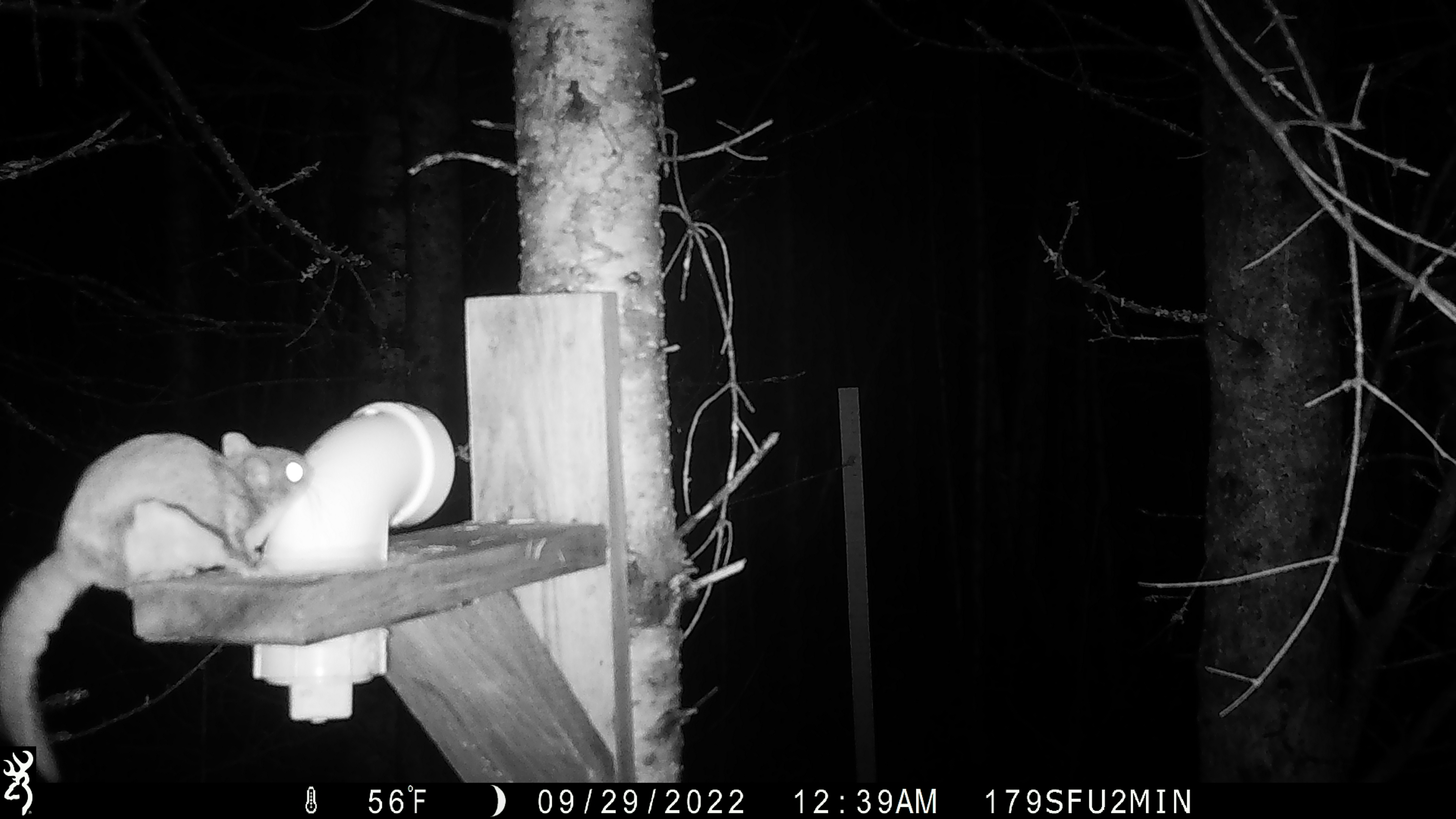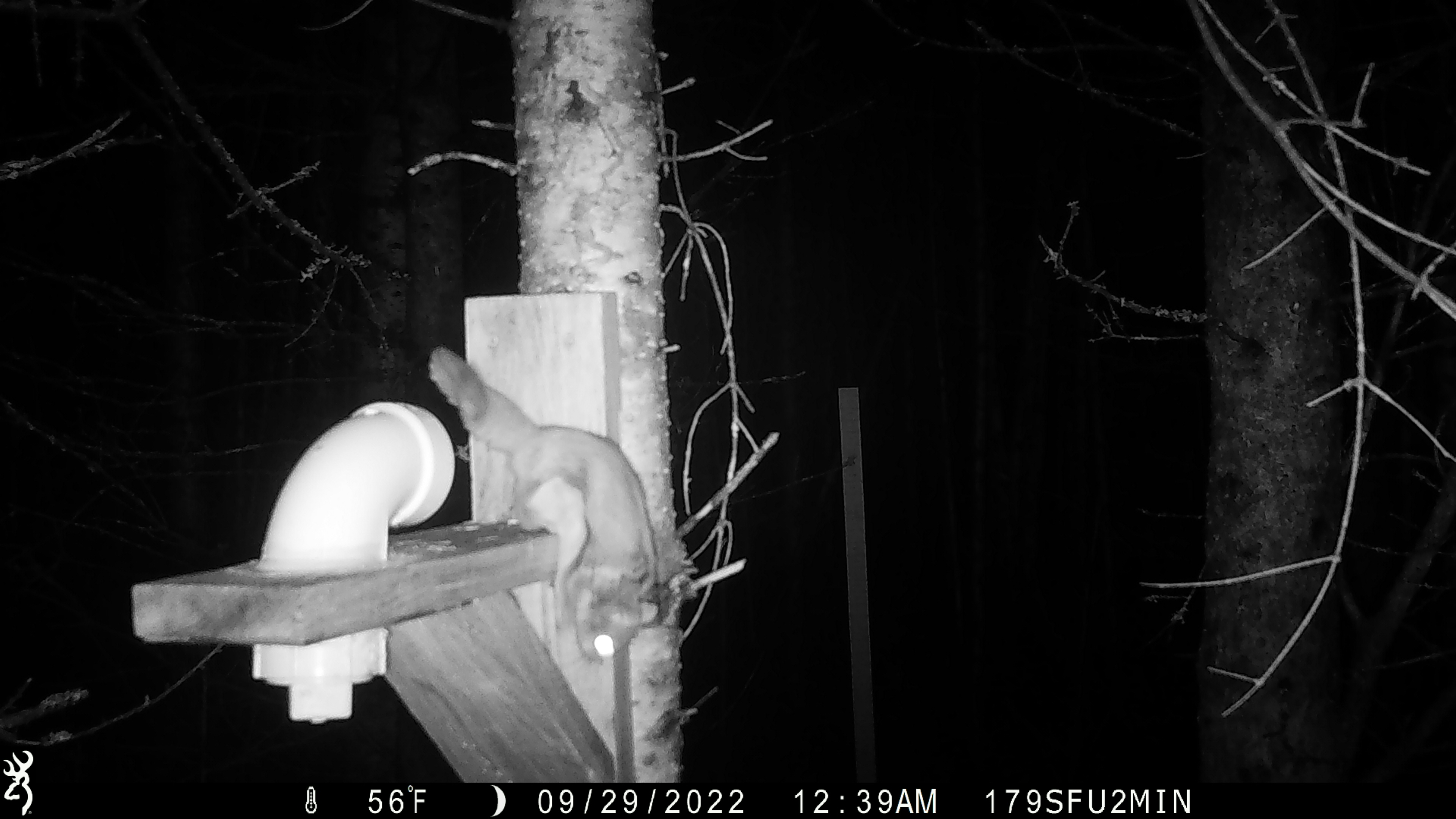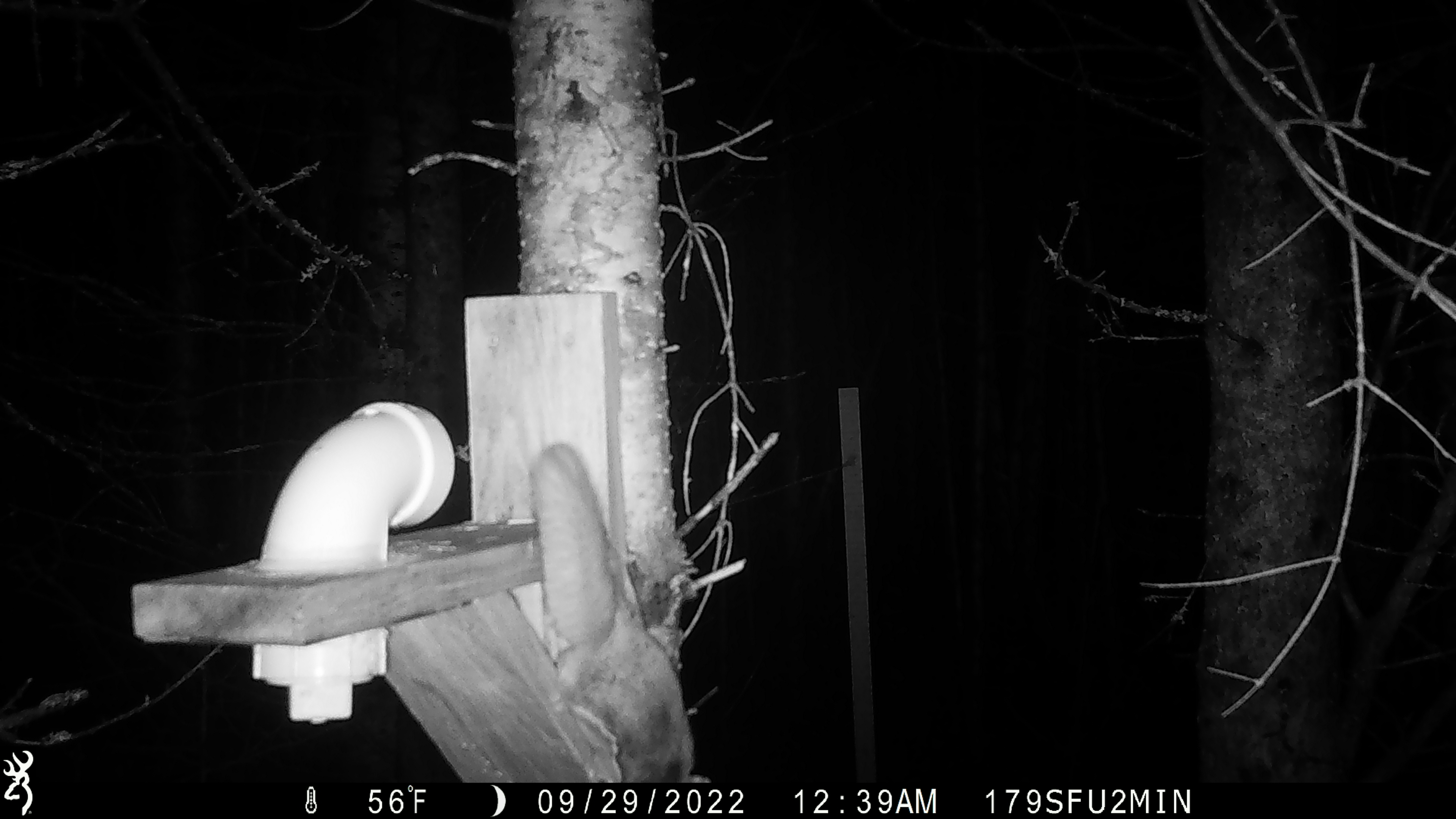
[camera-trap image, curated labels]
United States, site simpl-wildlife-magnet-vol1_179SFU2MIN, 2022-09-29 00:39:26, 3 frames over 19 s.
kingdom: Animalia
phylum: Chordata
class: Mammalia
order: Rodentia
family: Sciuridae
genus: Glaucomys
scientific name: Glaucomys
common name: flying squirrel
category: flying squirrel sp.